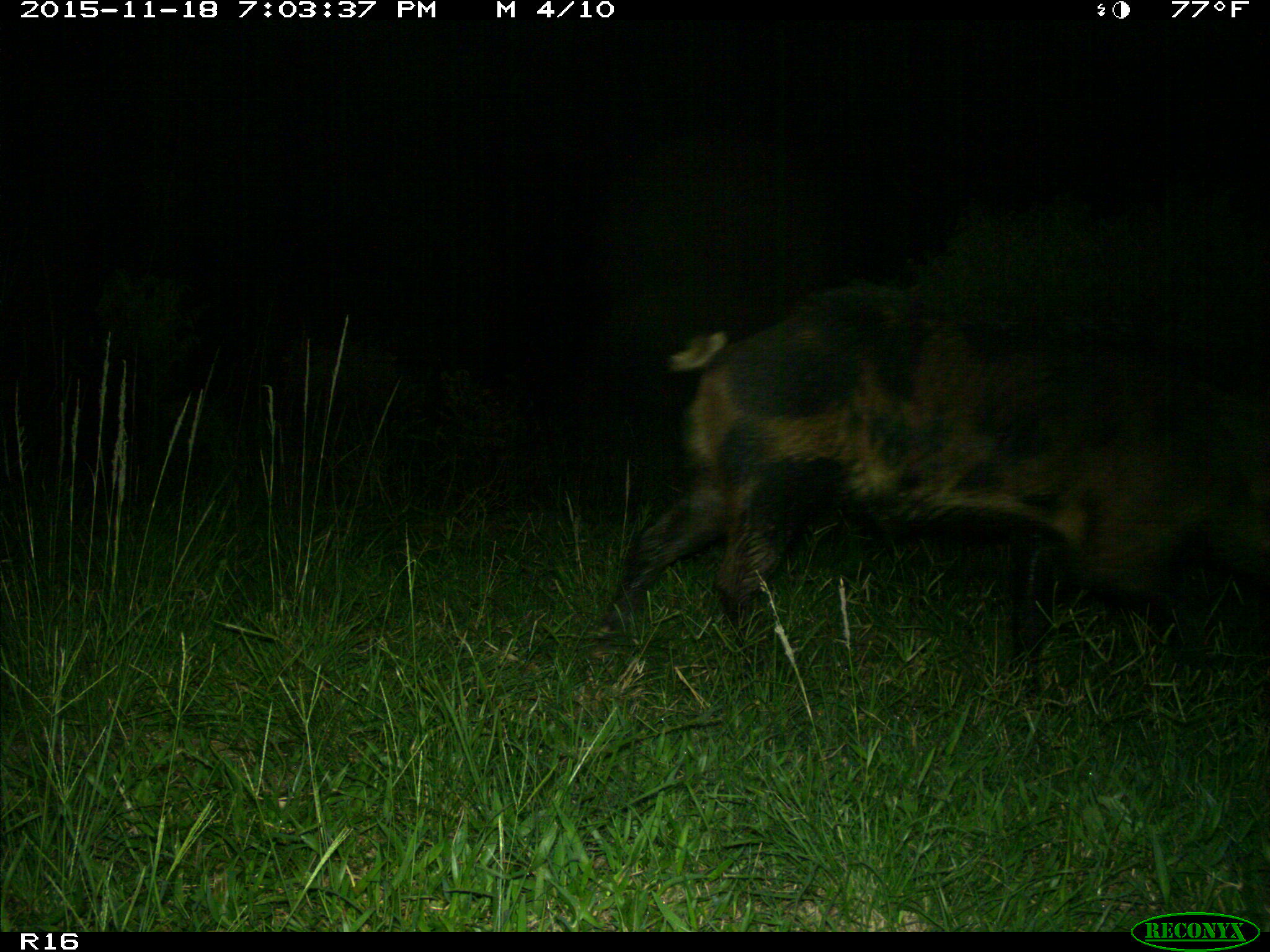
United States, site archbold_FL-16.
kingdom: Animalia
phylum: Chordata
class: Mammalia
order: Artiodactyla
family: Suidae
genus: Sus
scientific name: Sus scrofa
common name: wild boar